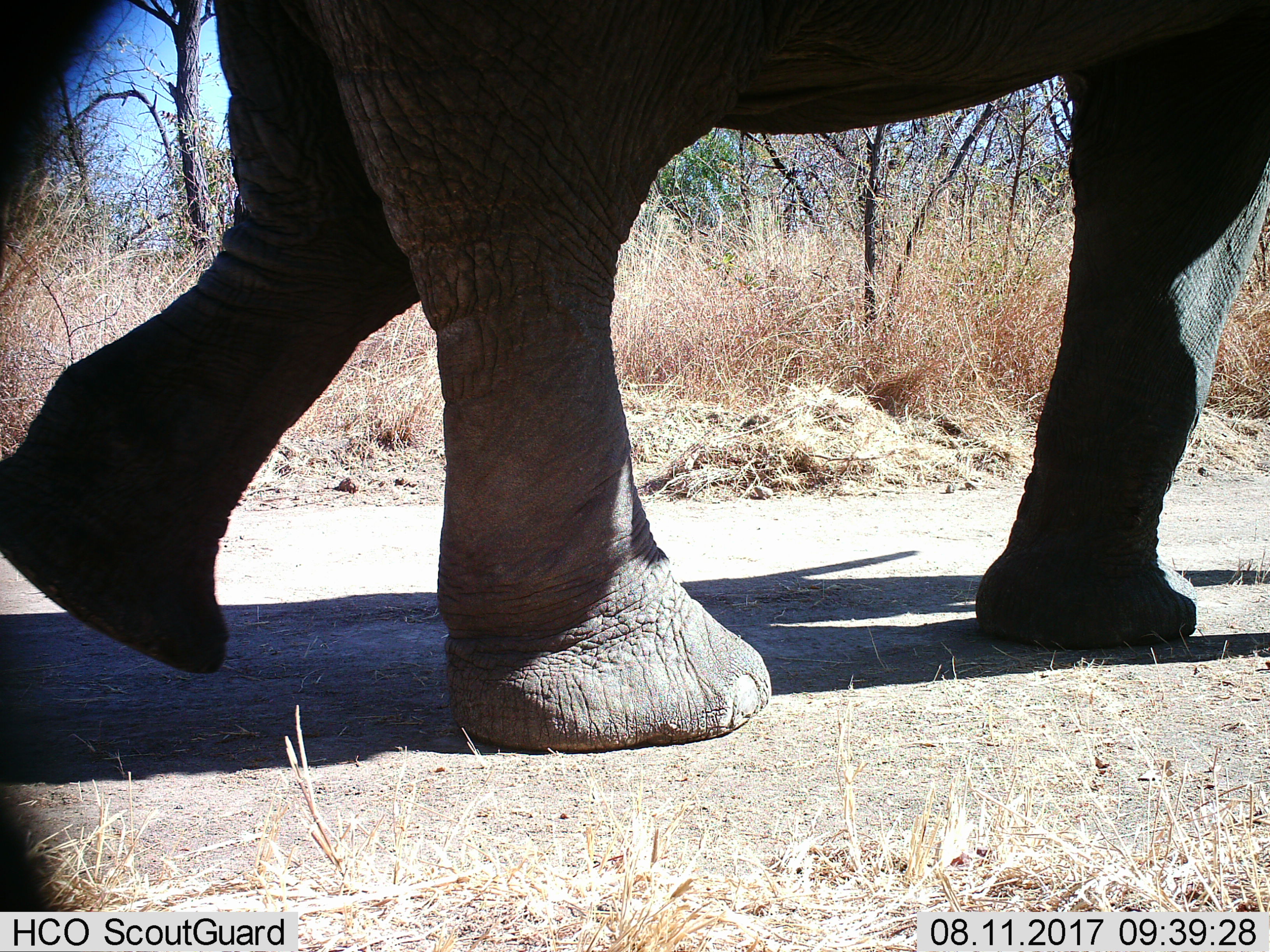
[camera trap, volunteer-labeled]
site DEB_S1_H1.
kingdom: Animalia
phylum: Chordata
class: Mammalia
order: Proboscidea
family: Elephantidae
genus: Loxodonta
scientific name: Loxodonta africana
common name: african bush elephant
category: elephant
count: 1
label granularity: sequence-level